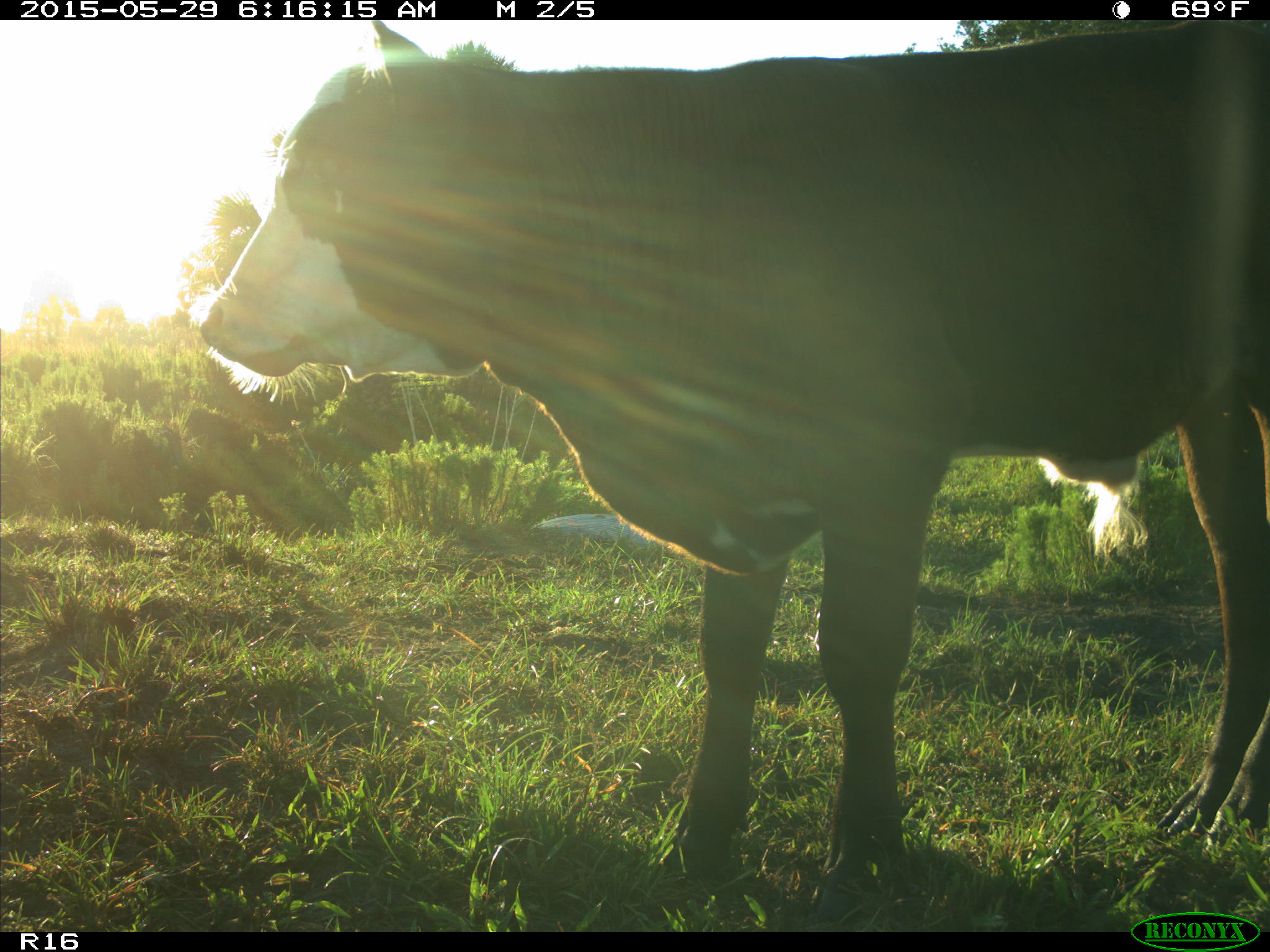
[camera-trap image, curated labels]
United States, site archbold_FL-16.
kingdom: Animalia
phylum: Chordata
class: Mammalia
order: Artiodactyla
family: Bovidae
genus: Bos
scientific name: Bos taurus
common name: domestic cow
Bos taurus (domestic cow).